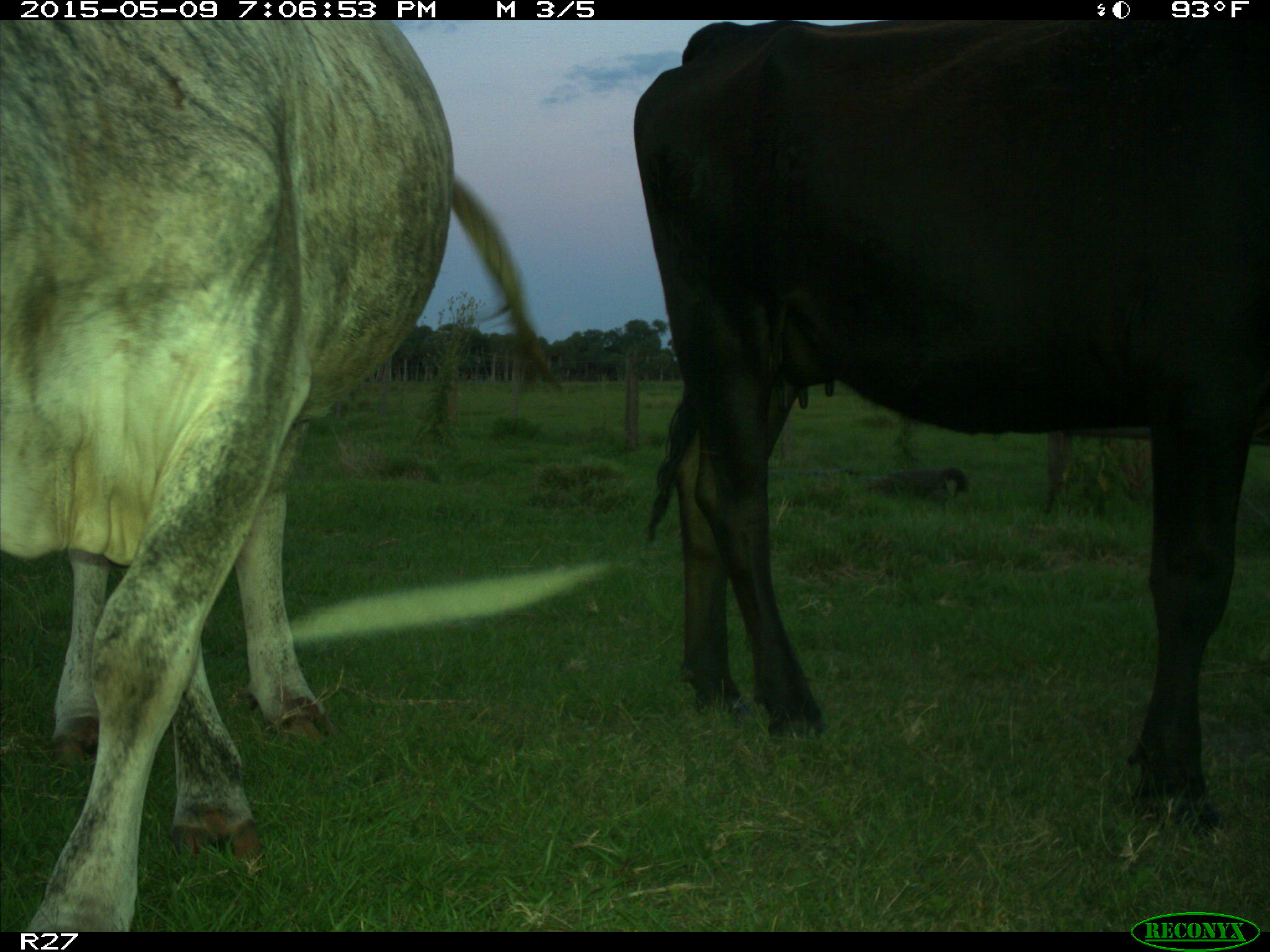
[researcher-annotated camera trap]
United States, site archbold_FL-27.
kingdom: Animalia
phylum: Chordata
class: Mammalia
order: Artiodactyla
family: Bovidae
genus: Bos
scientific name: Bos taurus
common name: domestic cow